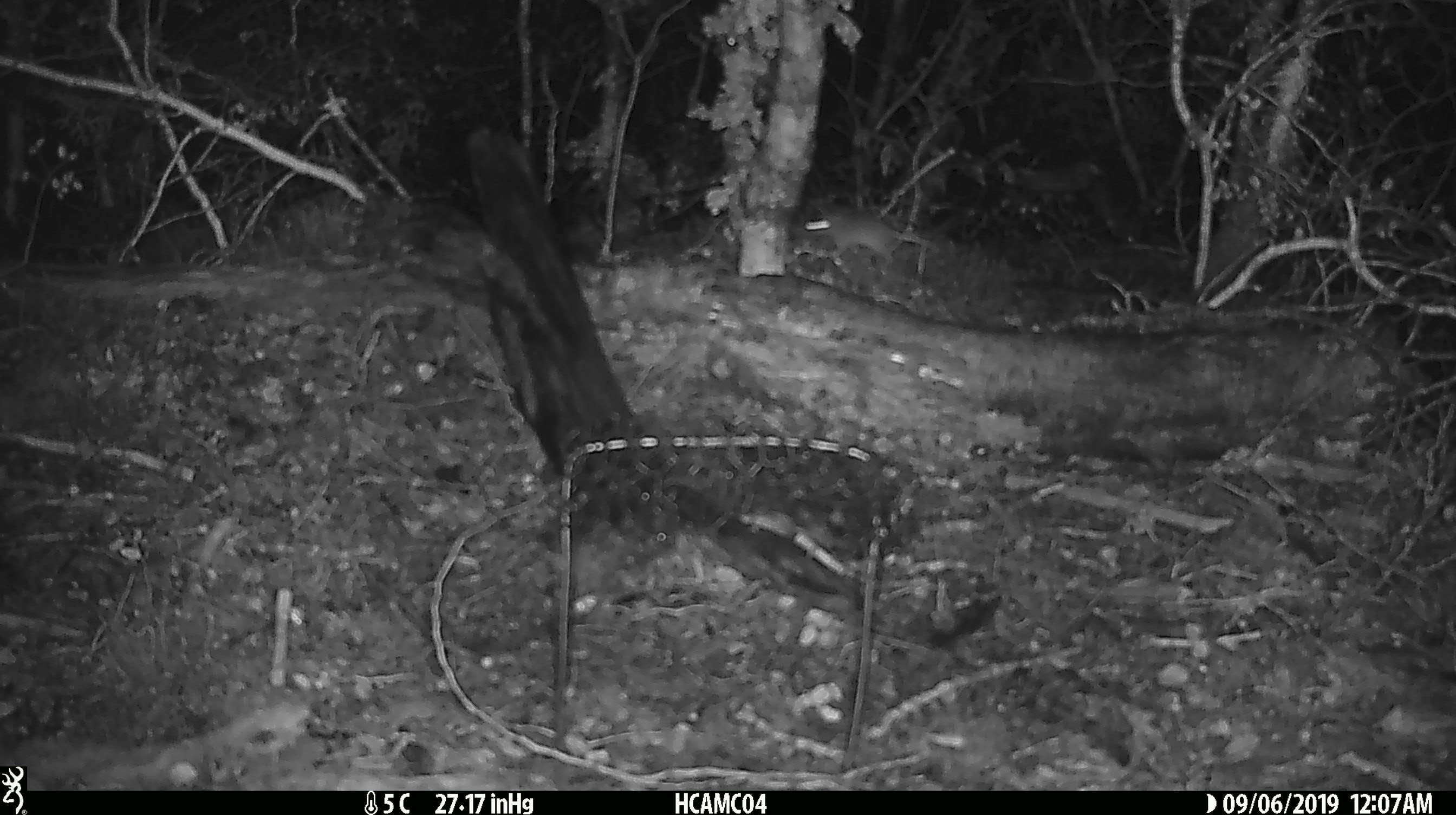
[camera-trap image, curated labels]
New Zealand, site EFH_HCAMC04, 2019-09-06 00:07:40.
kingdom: Animalia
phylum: Chordata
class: Mammalia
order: Rodentia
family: Muridae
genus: Mus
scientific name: Mus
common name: mouse